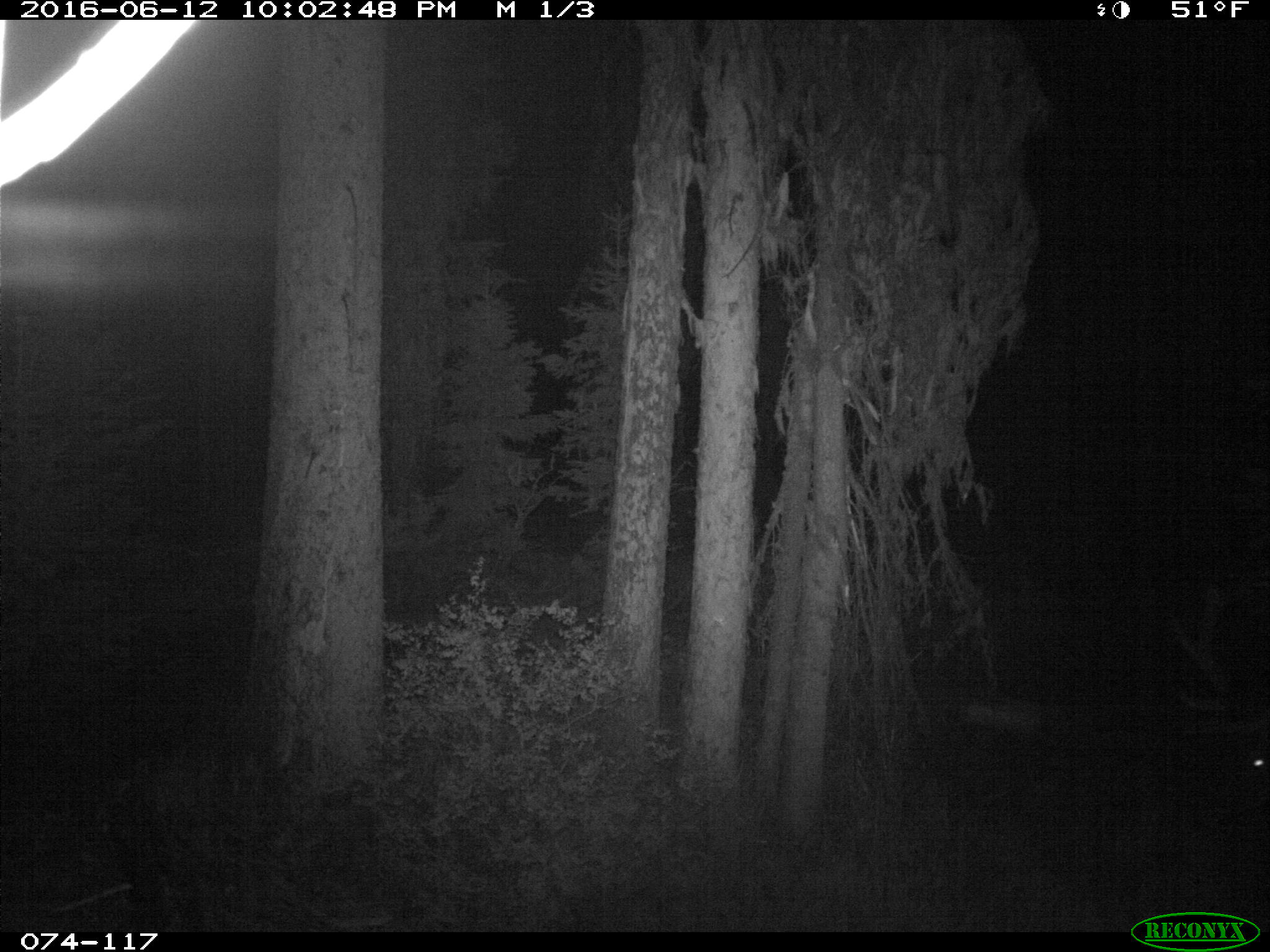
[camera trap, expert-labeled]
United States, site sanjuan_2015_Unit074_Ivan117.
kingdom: Animalia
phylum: Chordata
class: Mammalia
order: Artiodactyla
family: Cervidae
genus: Cervus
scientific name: Cervus elaphus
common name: red deer